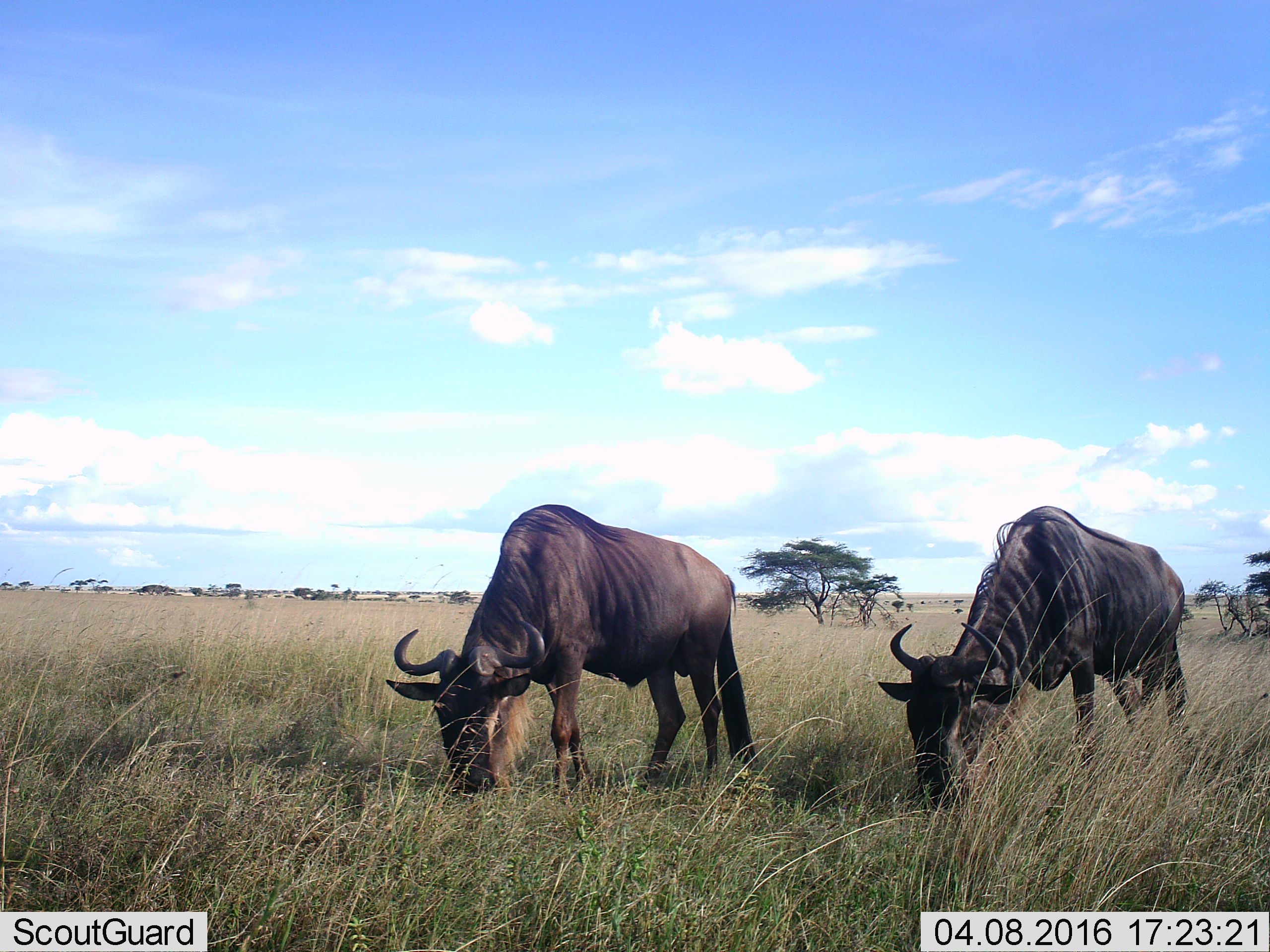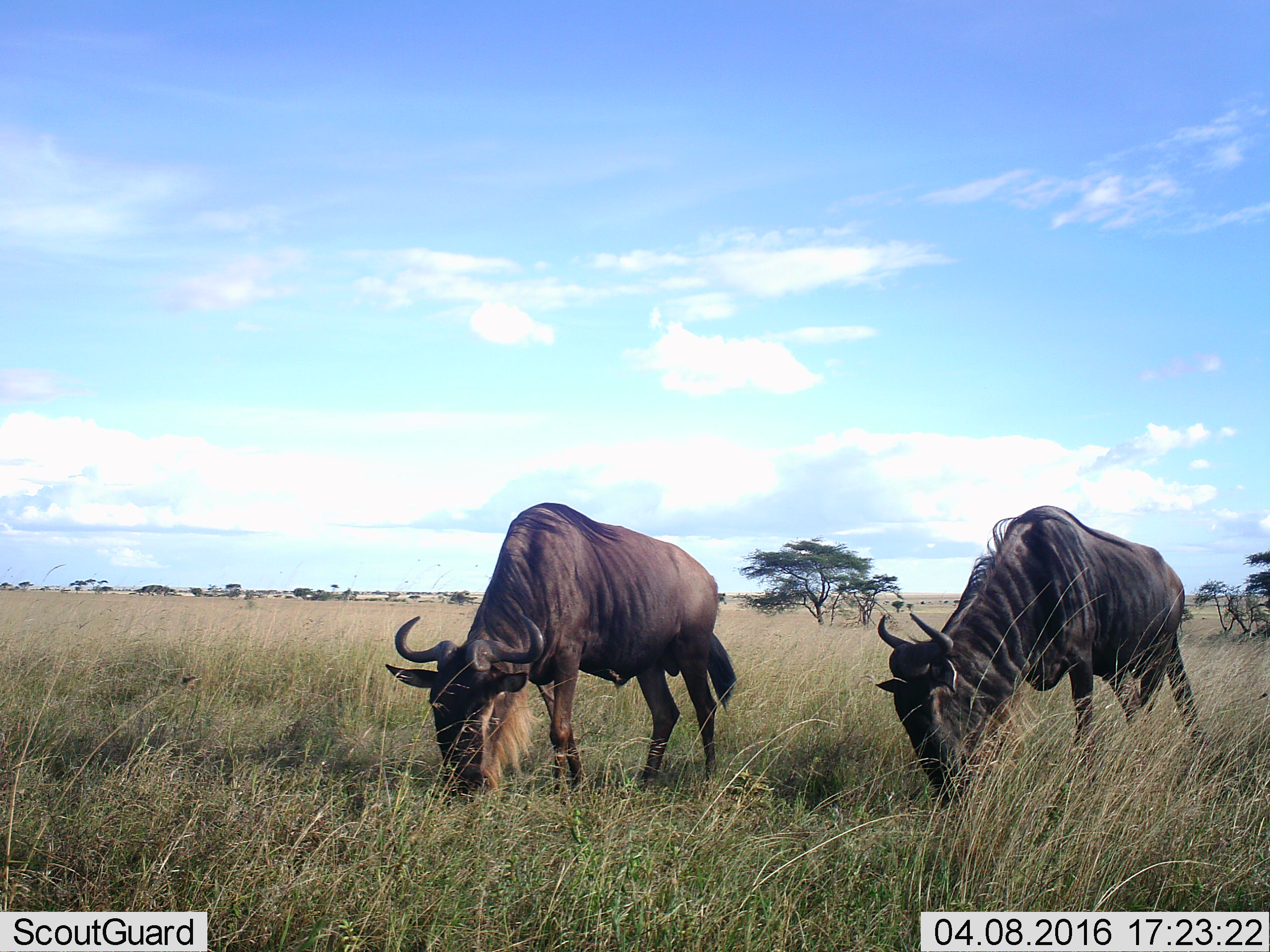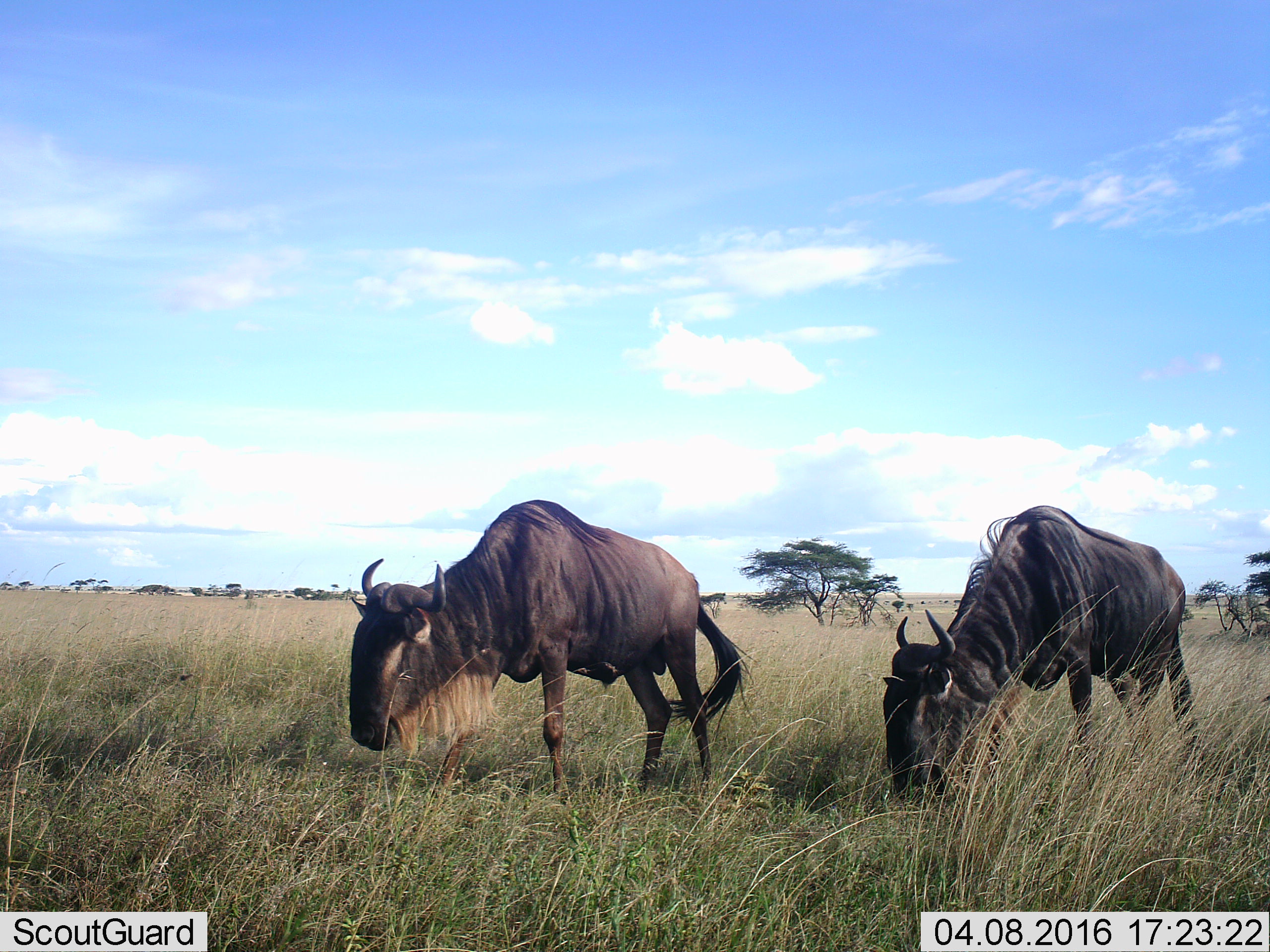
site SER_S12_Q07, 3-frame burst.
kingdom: Animalia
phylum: Chordata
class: Mammalia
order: Artiodactyla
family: Bovidae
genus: Connochaetes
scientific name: Connochaetes taurinus taurinus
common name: blue wildebeest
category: wildebeestblue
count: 2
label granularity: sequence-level